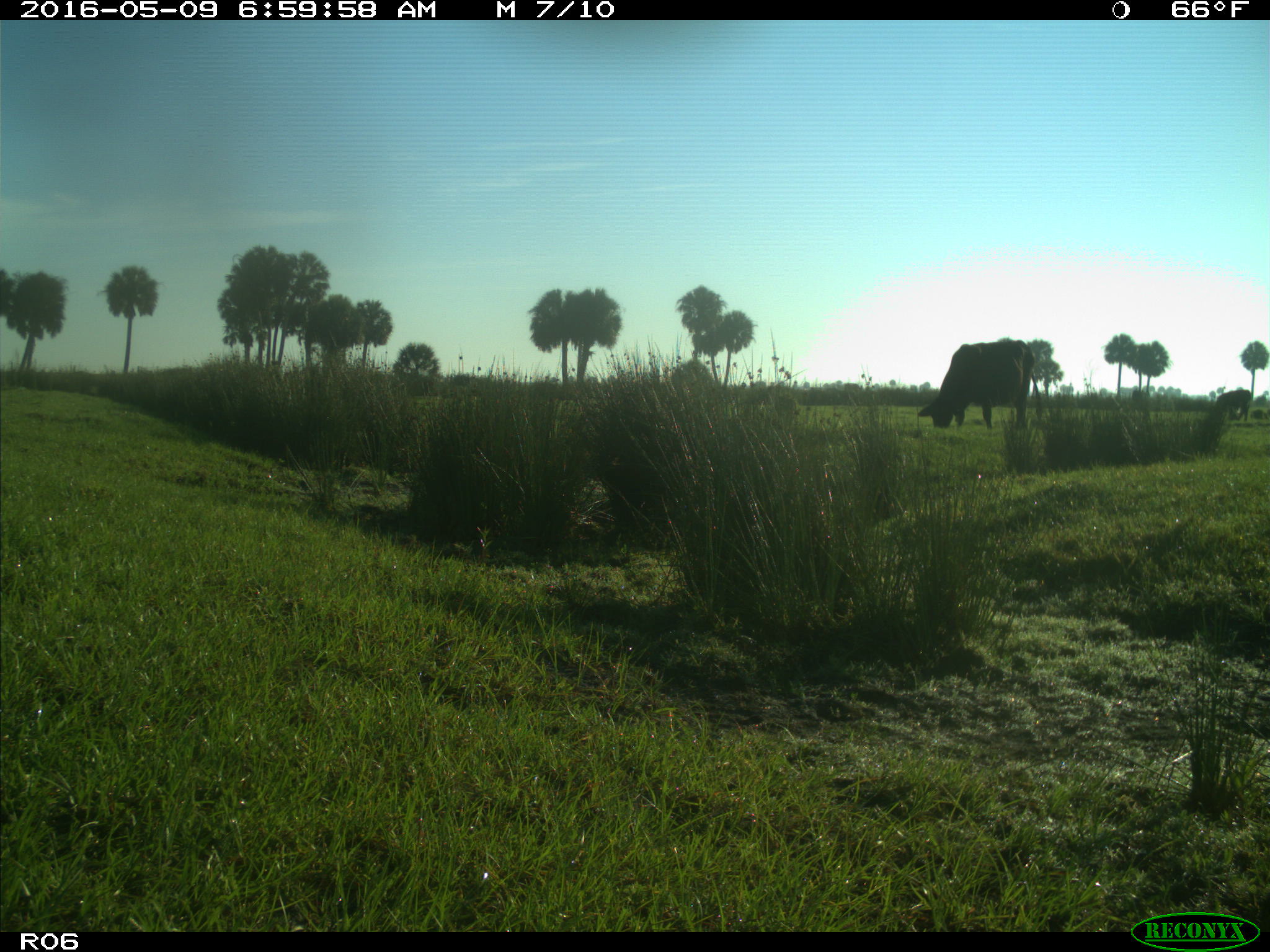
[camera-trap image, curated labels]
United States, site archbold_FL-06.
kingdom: Animalia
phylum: Chordata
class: Mammalia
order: Artiodactyla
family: Bovidae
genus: Bos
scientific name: Bos taurus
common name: domestic cow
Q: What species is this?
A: Bos taurus (domestic cow).